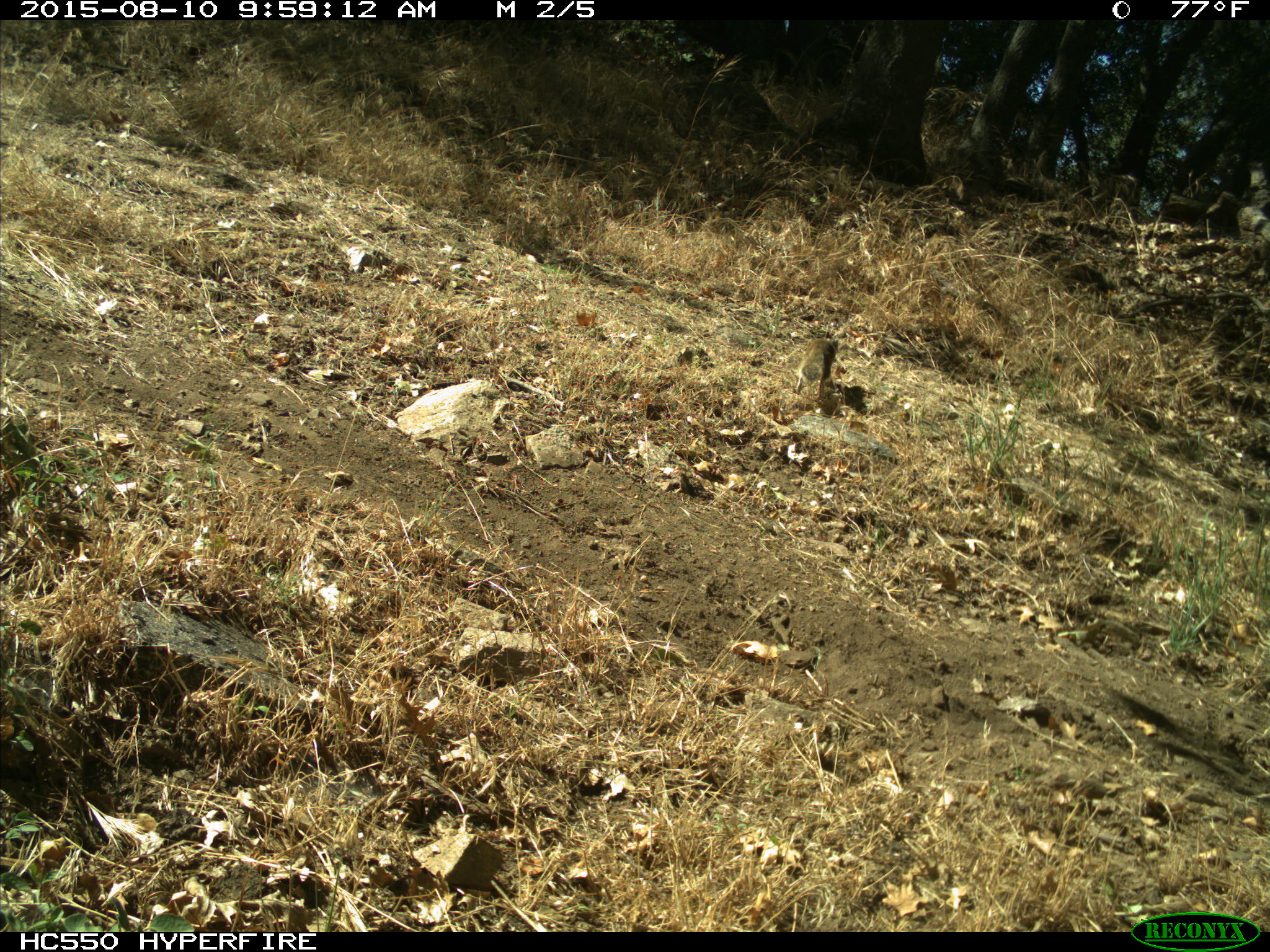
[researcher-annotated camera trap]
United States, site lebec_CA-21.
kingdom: Animalia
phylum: Chordata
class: Mammalia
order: Rodentia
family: Sciuridae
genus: Otospermophilus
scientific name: Otospermophilus beecheyi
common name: california ground squirrel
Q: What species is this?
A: Otospermophilus beecheyi (california ground squirrel).